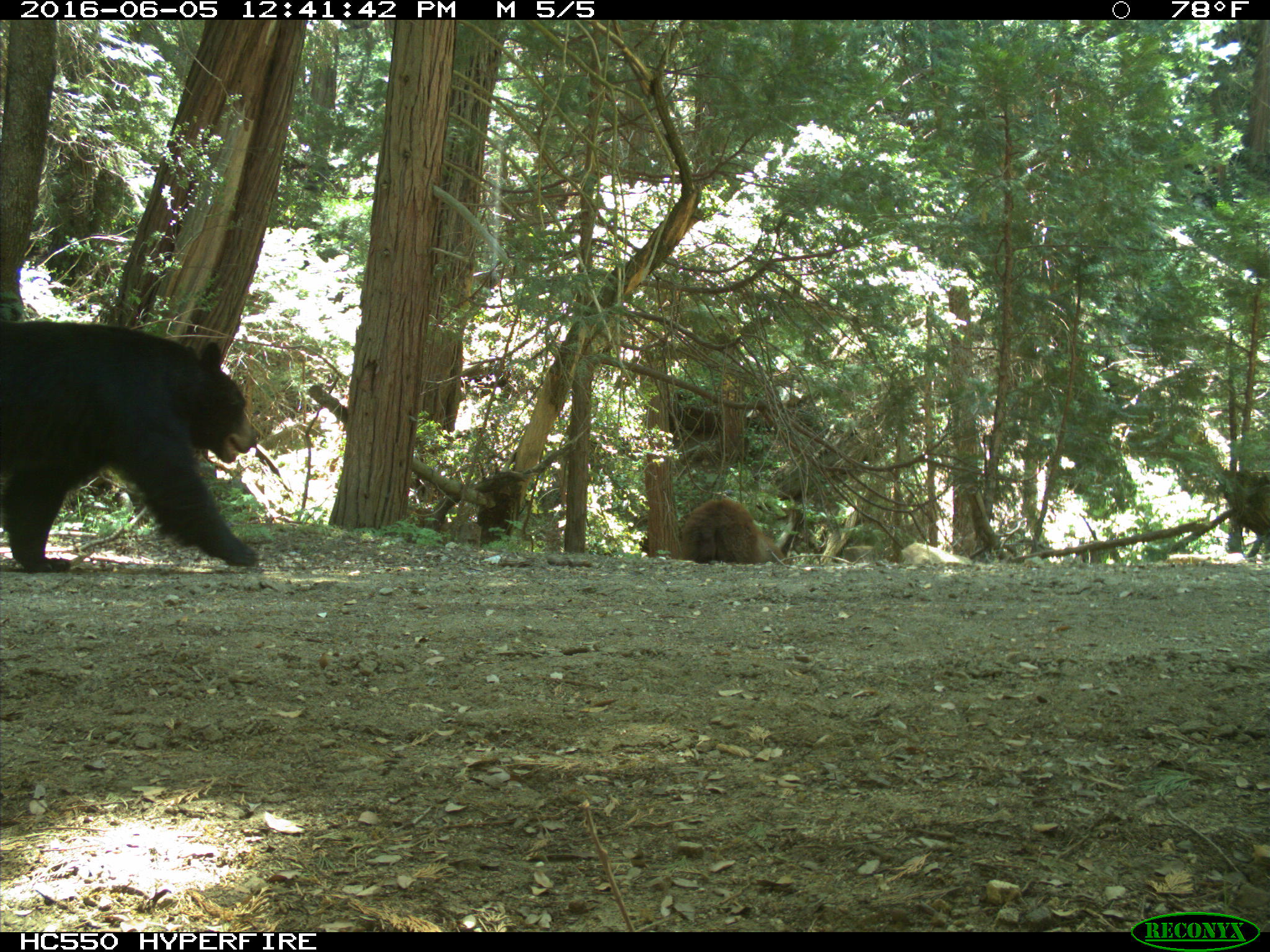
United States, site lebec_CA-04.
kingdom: Animalia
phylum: Chordata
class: Mammalia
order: Carnivora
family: Ursidae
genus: Ursus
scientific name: Ursus americanus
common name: american black bear